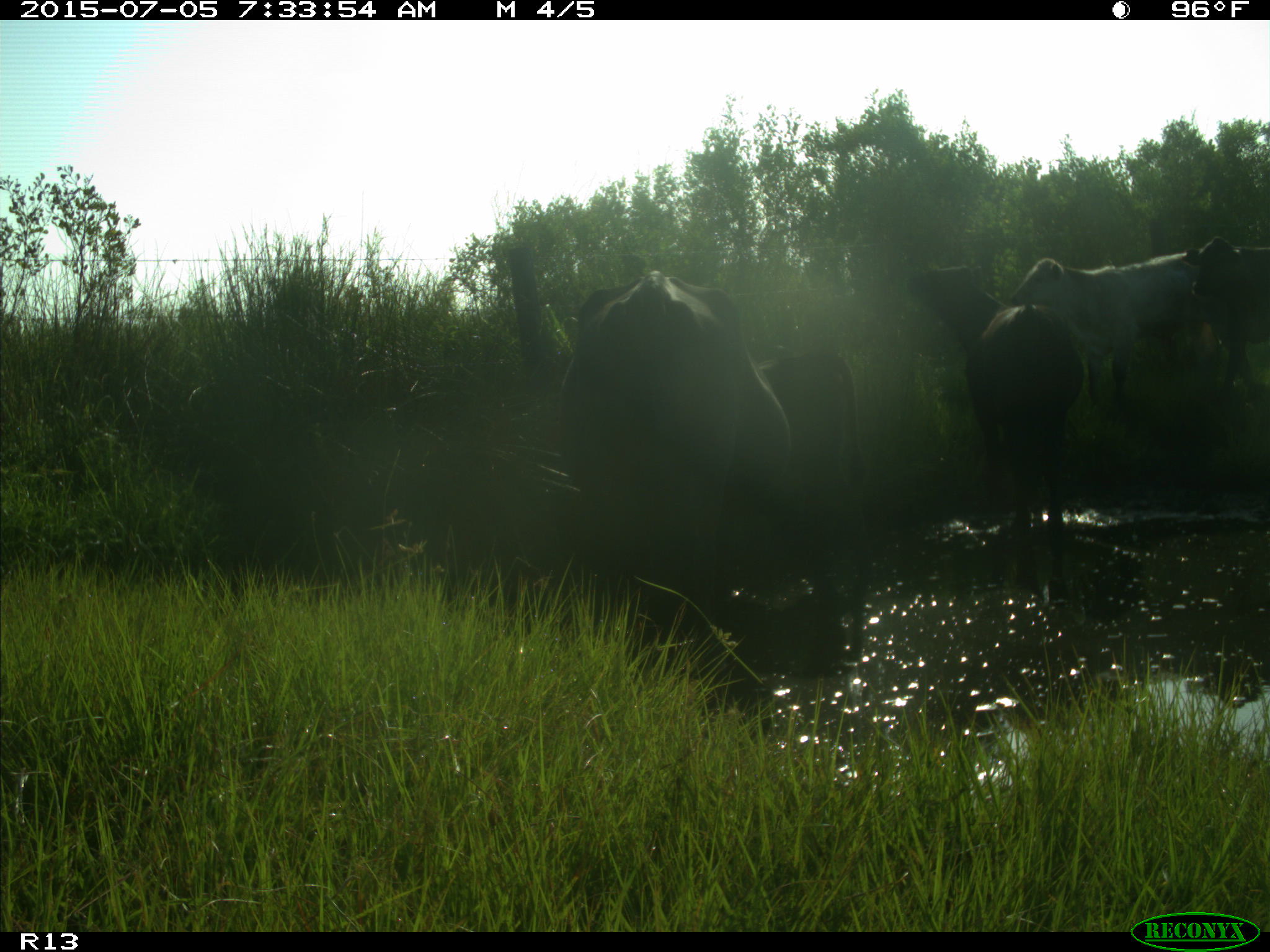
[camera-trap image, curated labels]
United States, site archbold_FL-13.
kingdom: Animalia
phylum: Chordata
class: Mammalia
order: Artiodactyla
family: Bovidae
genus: Bos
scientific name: Bos taurus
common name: domestic cow